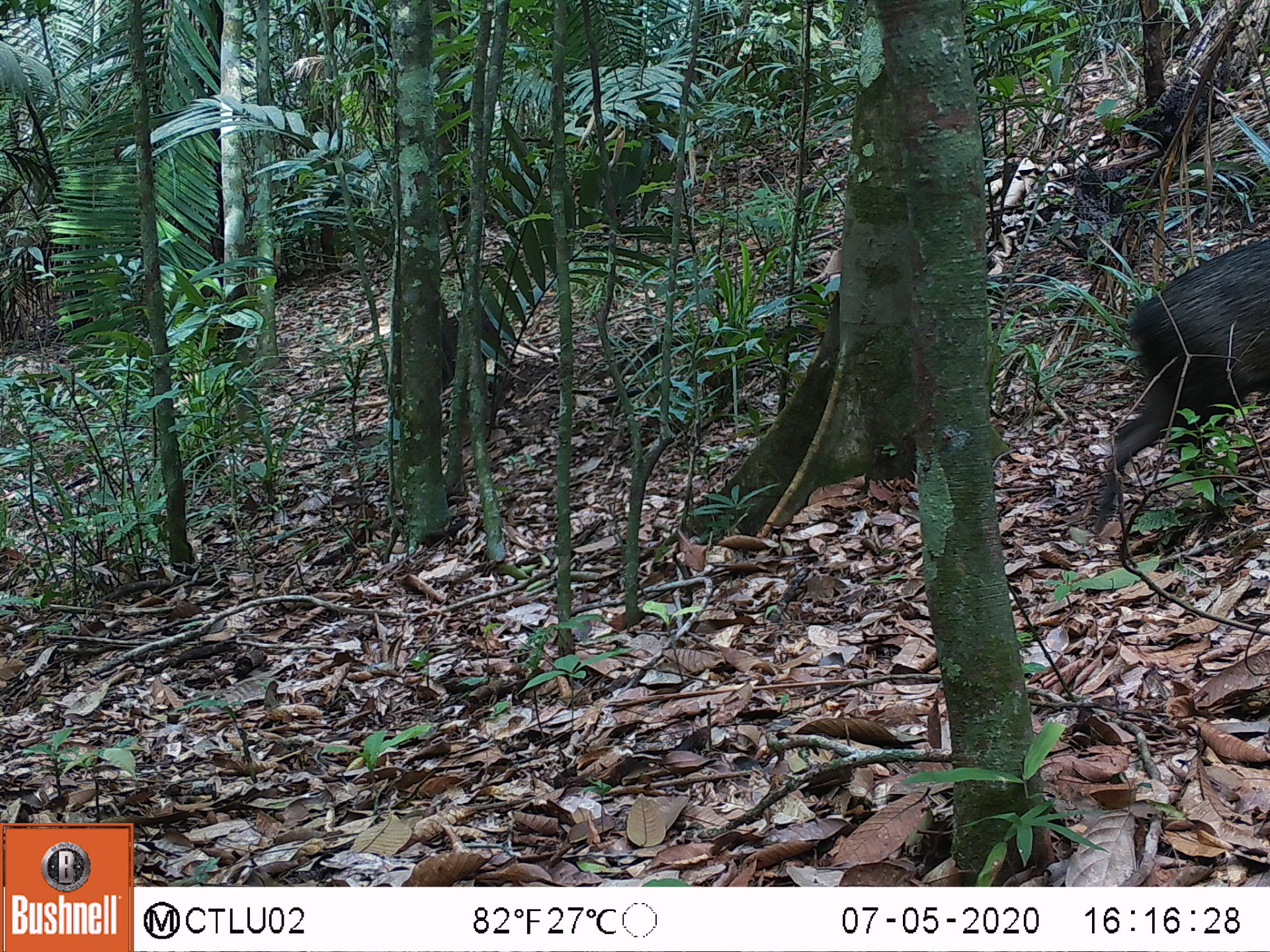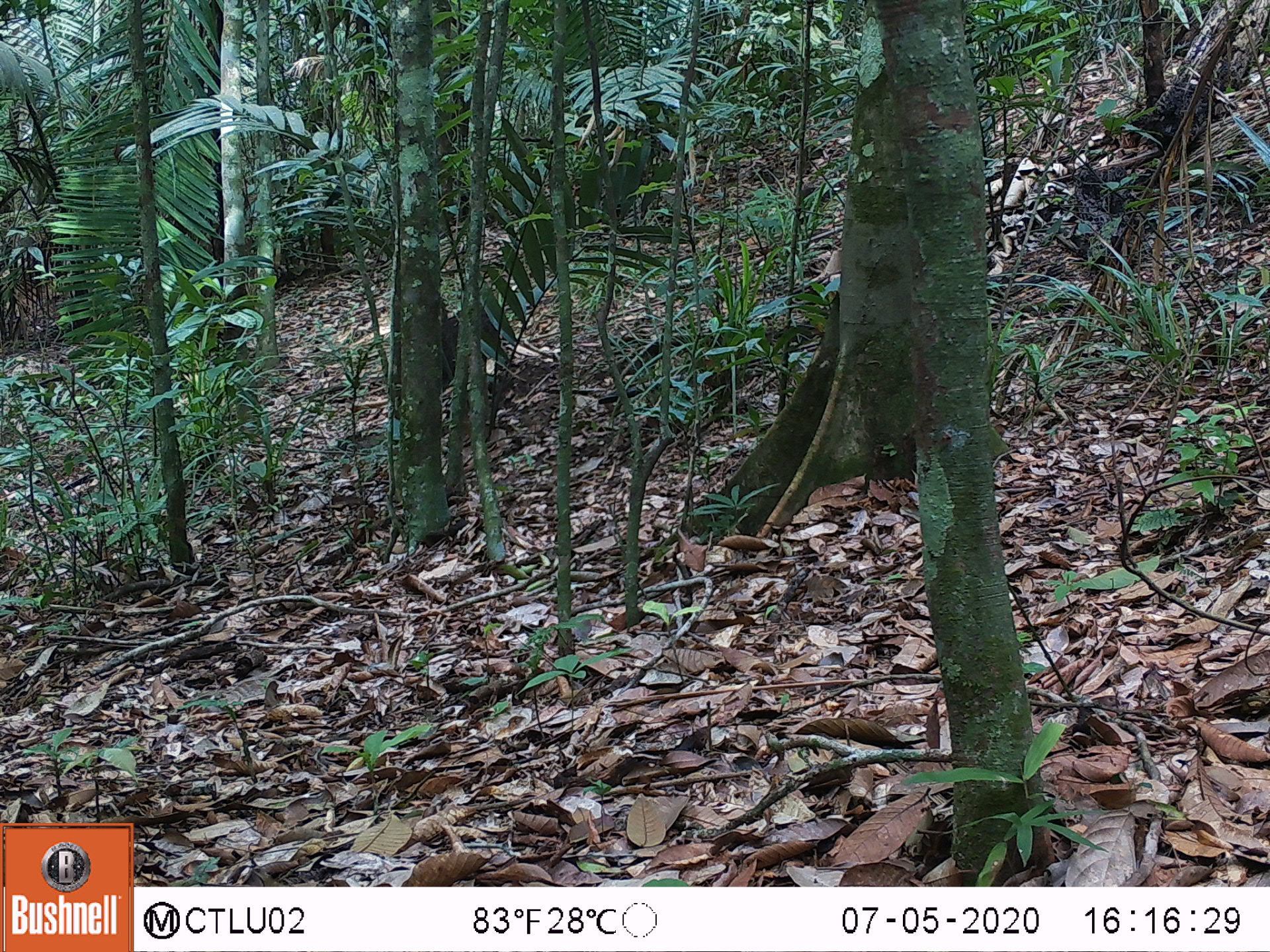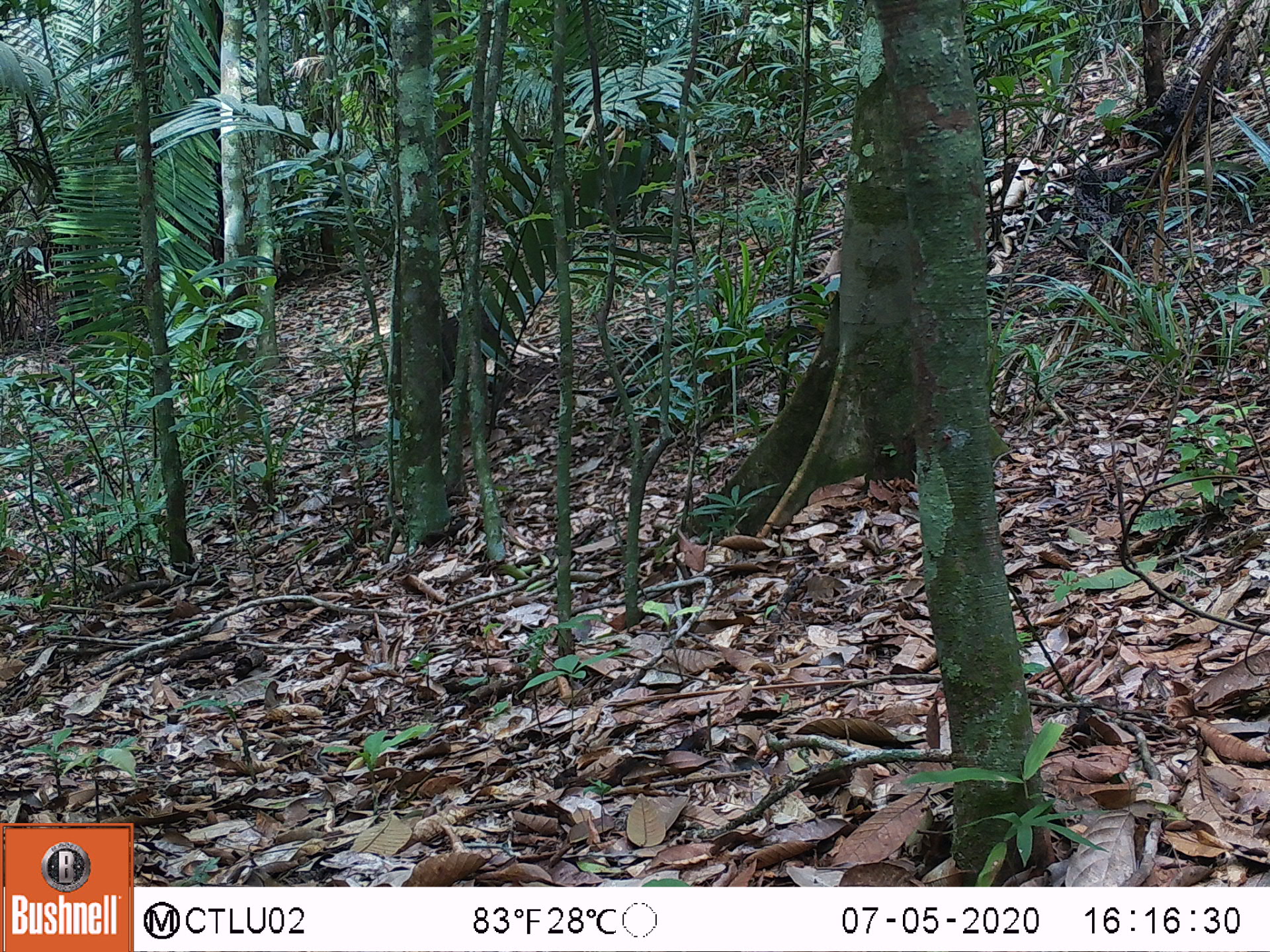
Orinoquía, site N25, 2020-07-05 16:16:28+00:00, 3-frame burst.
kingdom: Animalia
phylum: Chordata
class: Mammalia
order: Artiodactyla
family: Tayassuidae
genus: Pecari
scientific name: Pecari tajacu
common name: collared peccary